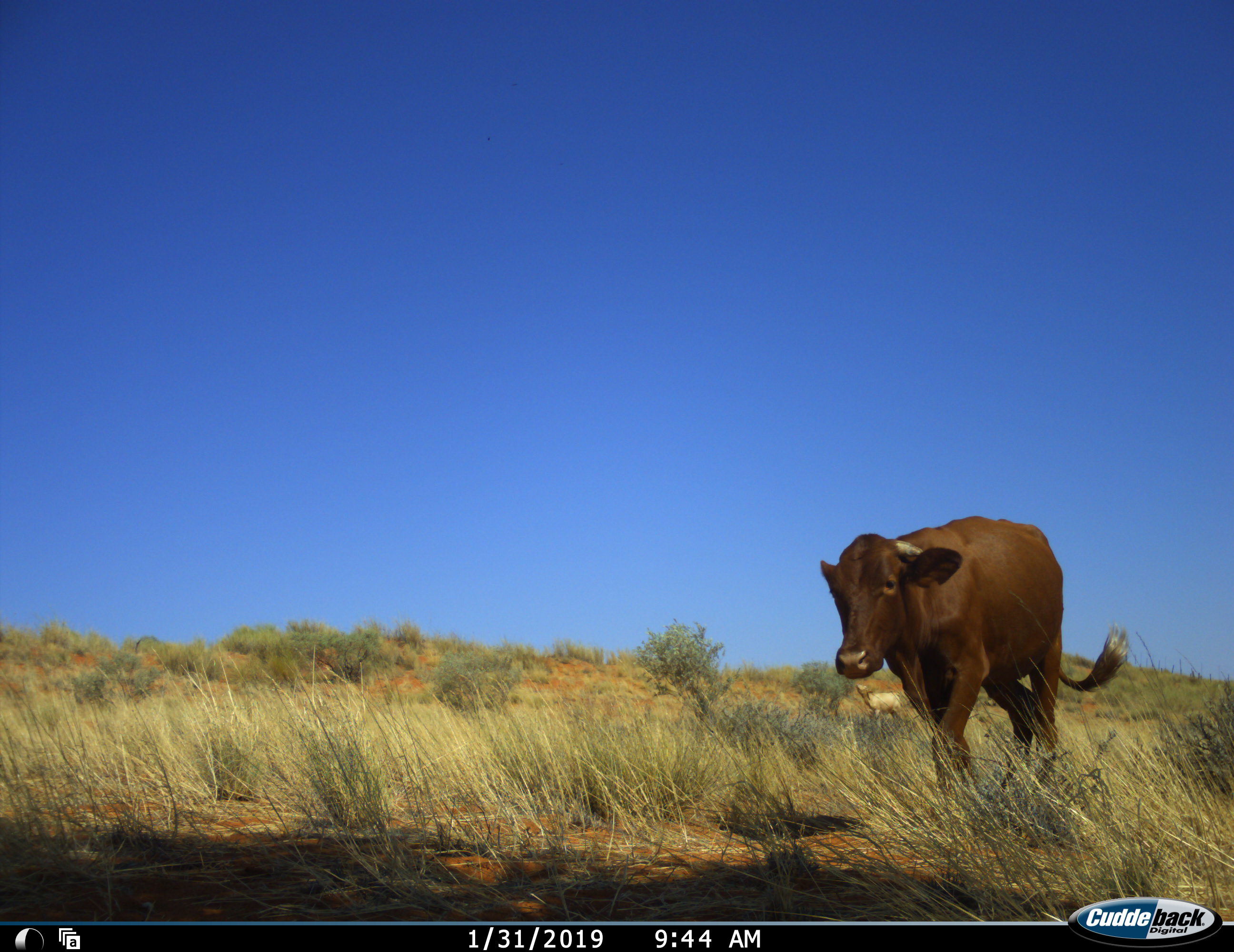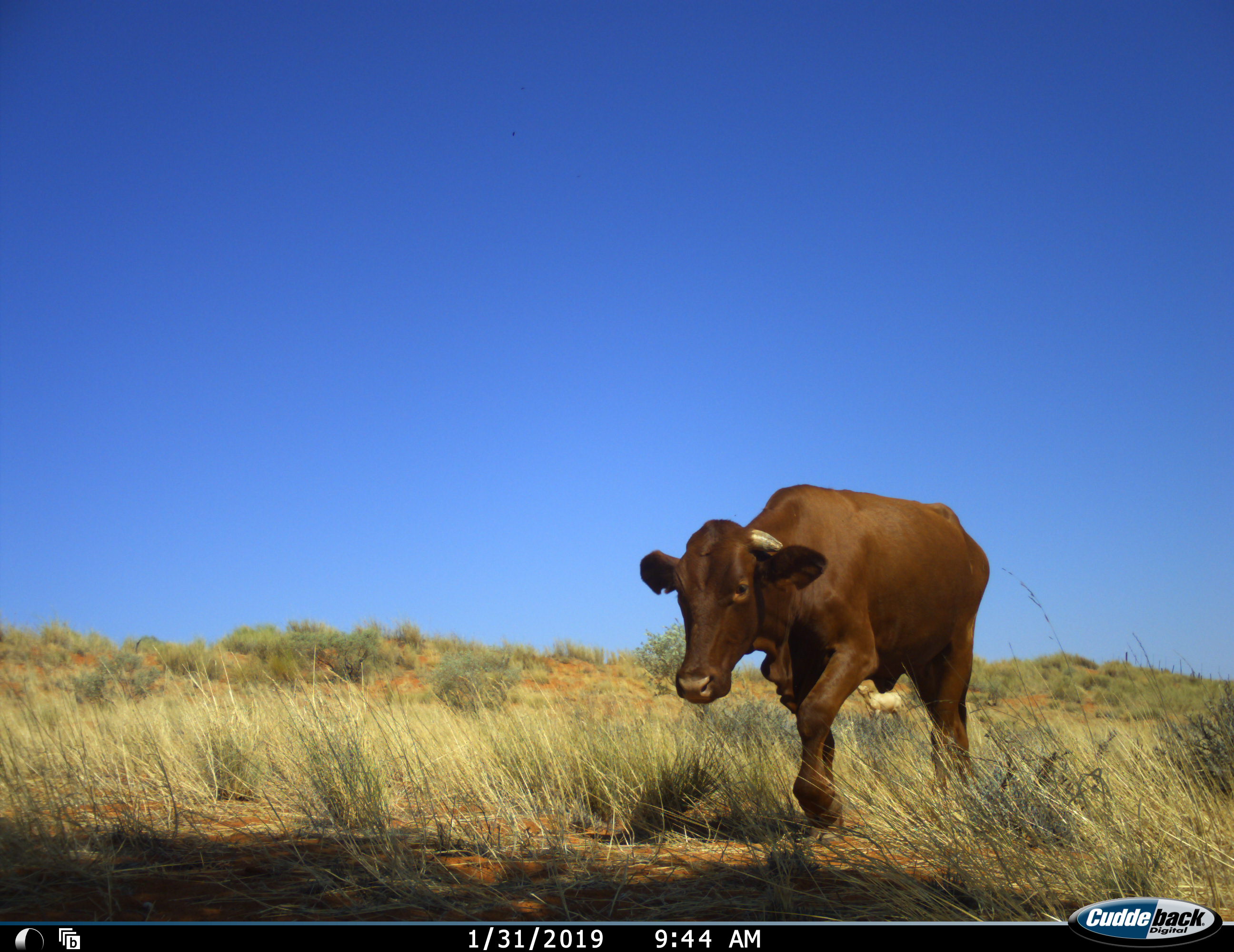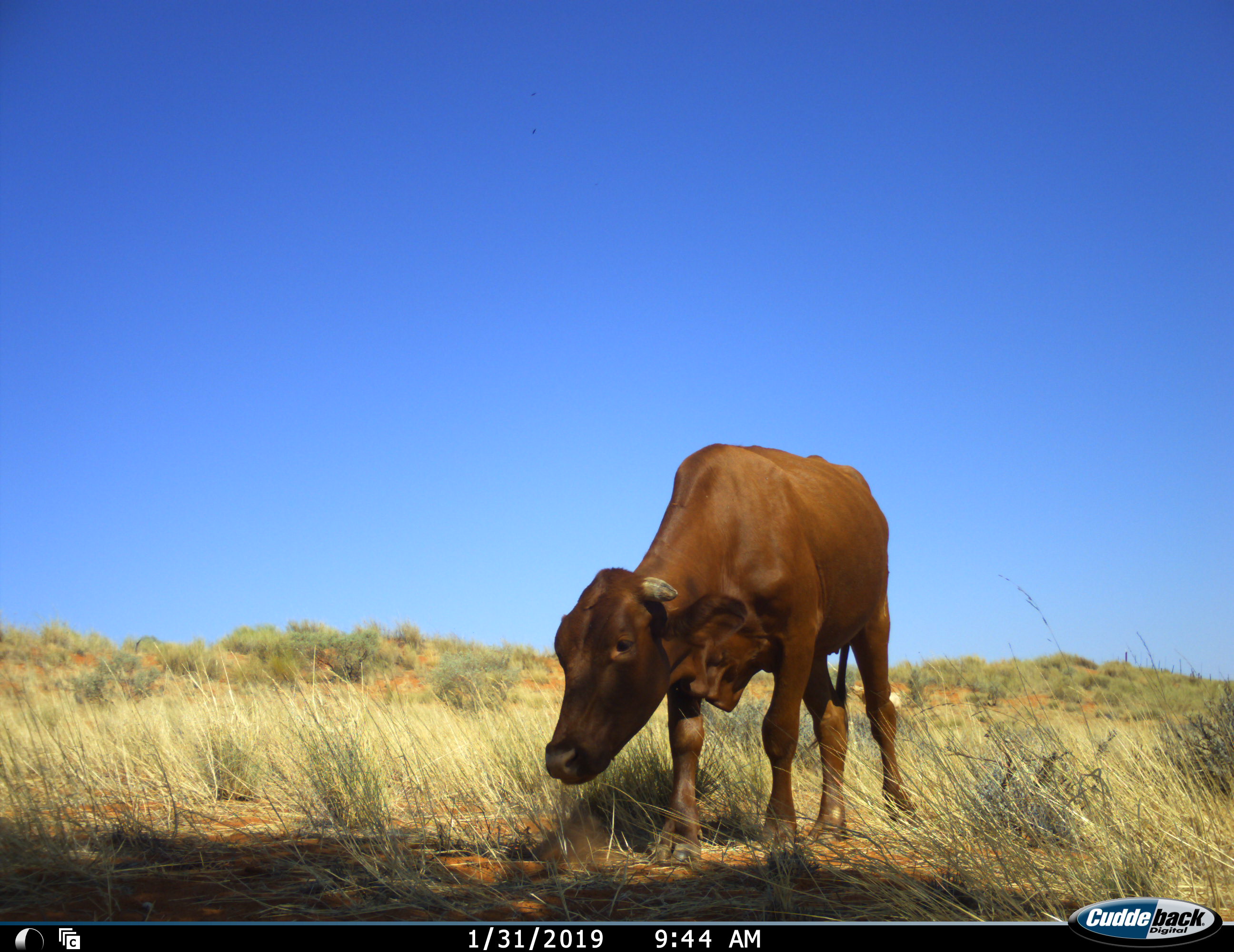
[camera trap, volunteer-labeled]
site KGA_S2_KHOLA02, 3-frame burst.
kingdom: Animalia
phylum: Chordata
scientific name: Vertebrata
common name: domestic animal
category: domesticanimal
Domesticanimal (domestic animal) (Vertebrata), count 1. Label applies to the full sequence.